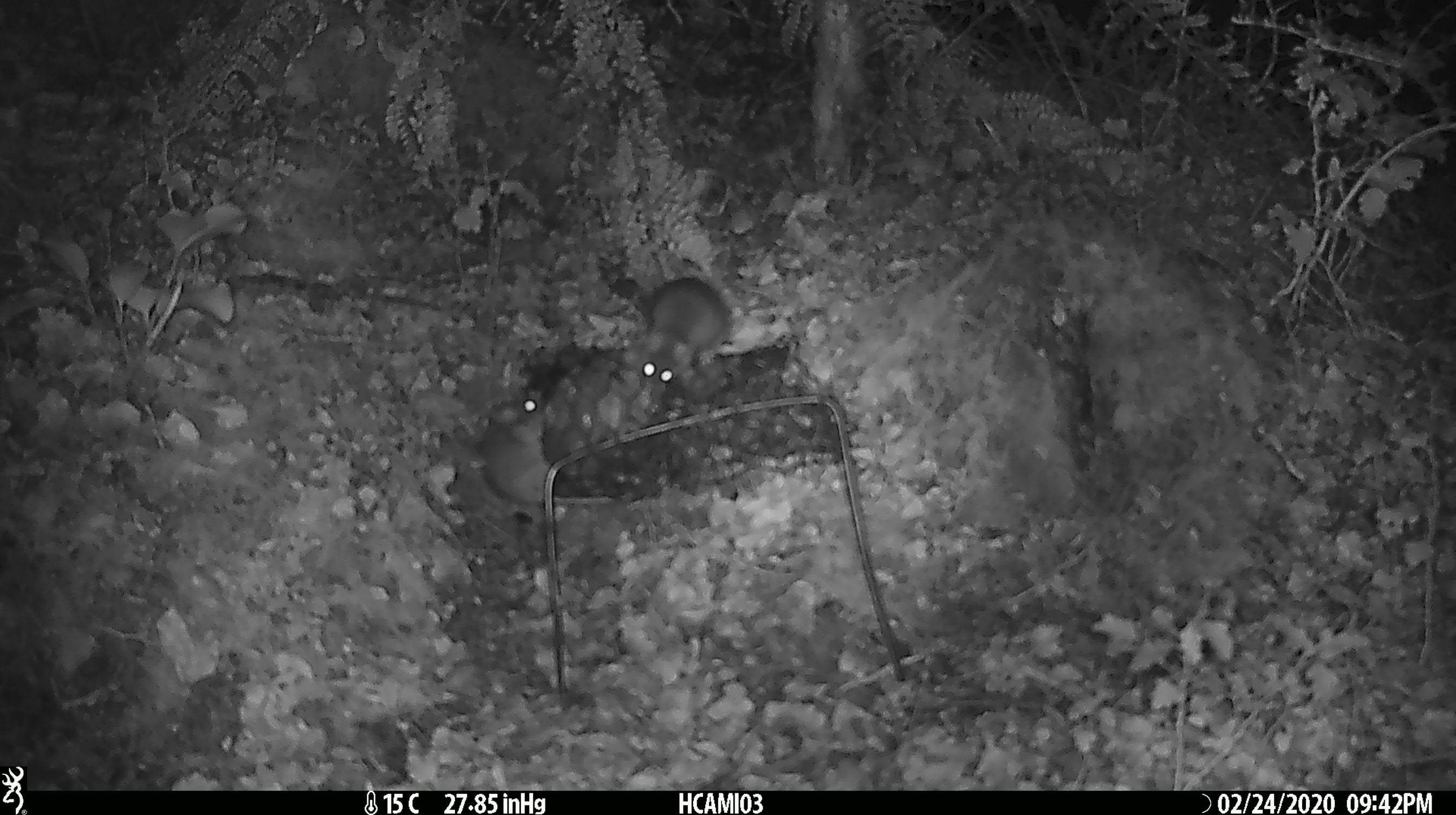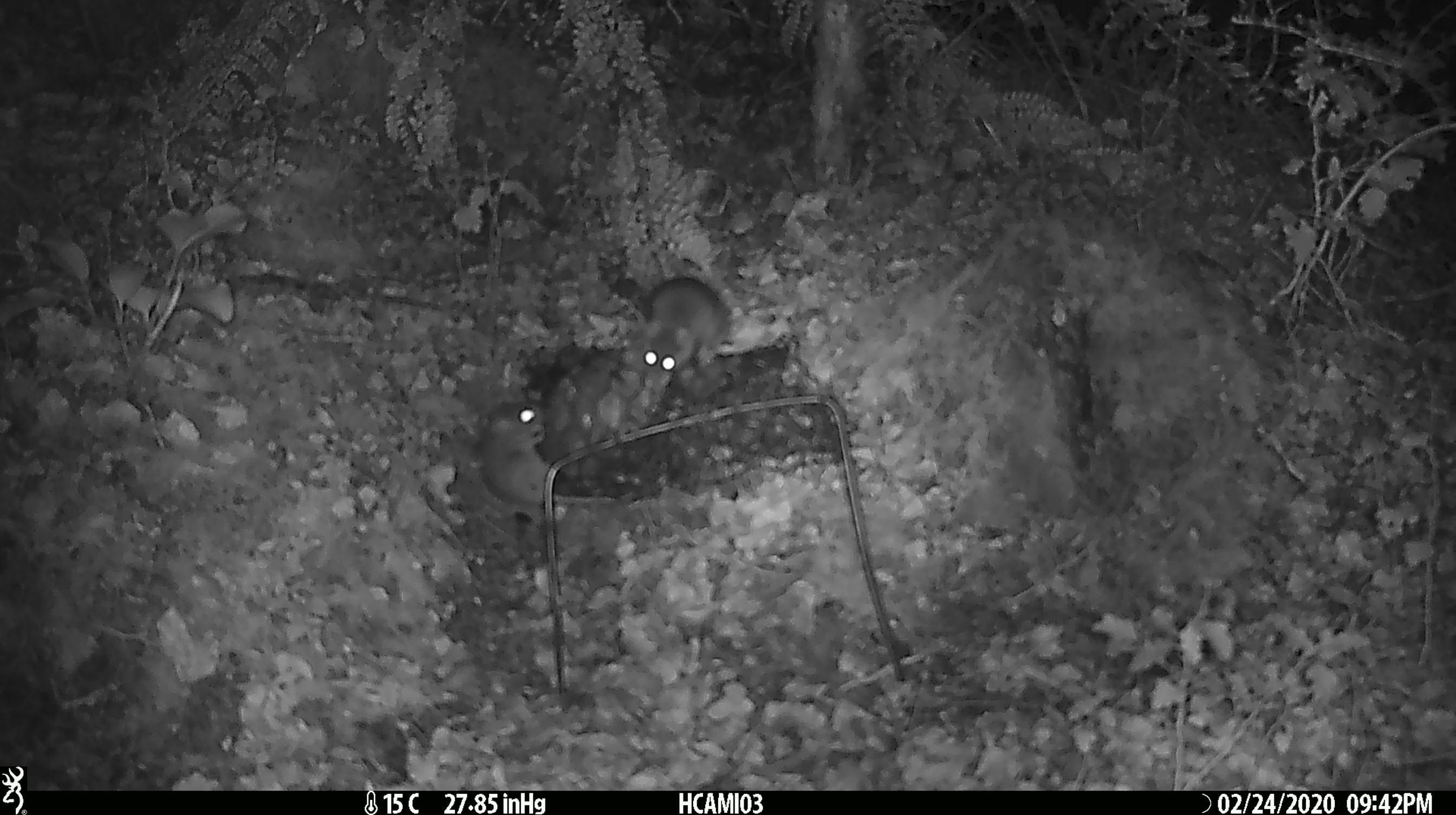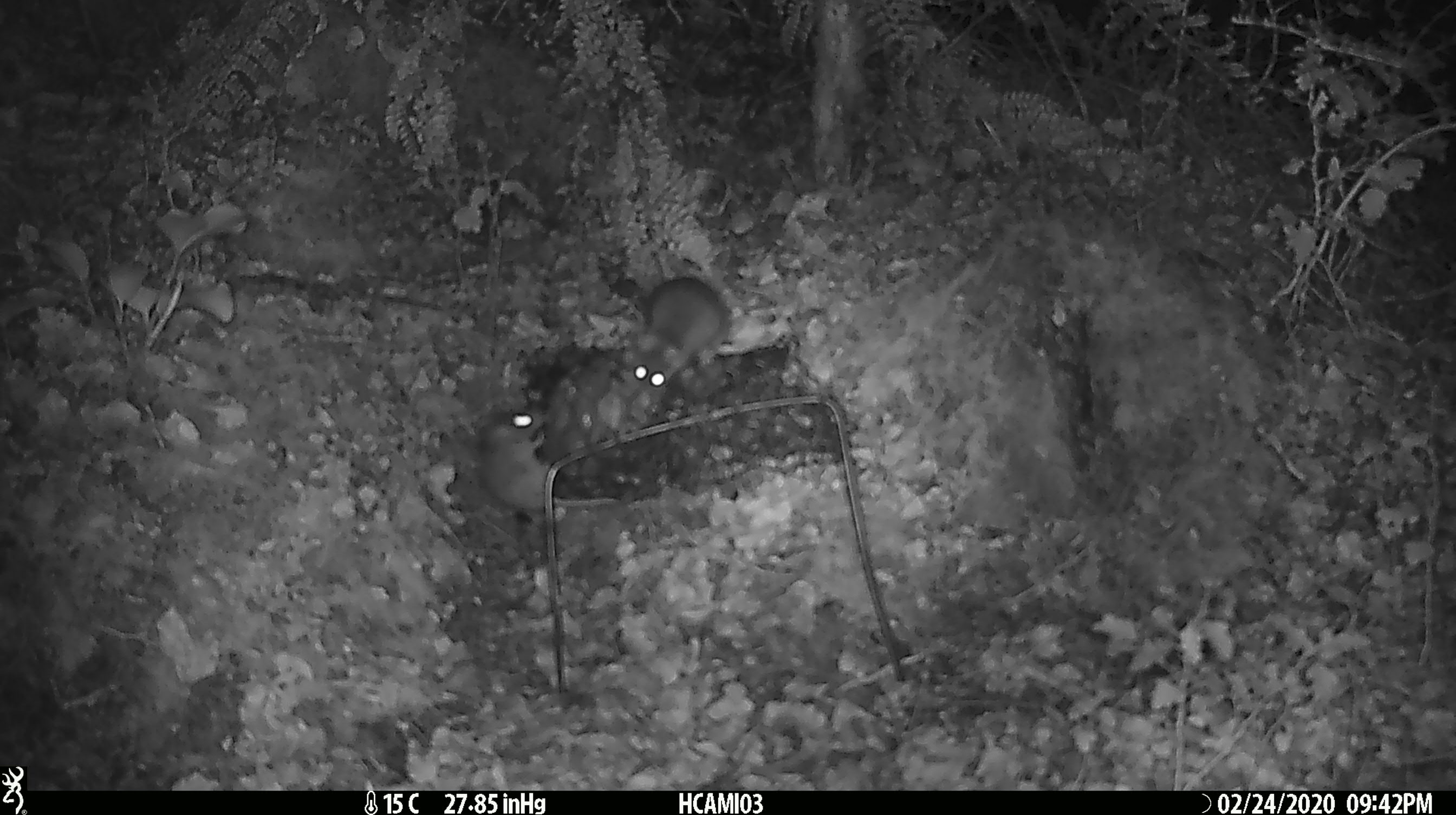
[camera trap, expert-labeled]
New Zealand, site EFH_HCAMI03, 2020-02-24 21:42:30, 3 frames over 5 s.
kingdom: Animalia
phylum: Chordata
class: Mammalia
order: Rodentia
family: Muridae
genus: Mus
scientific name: Mus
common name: mouse